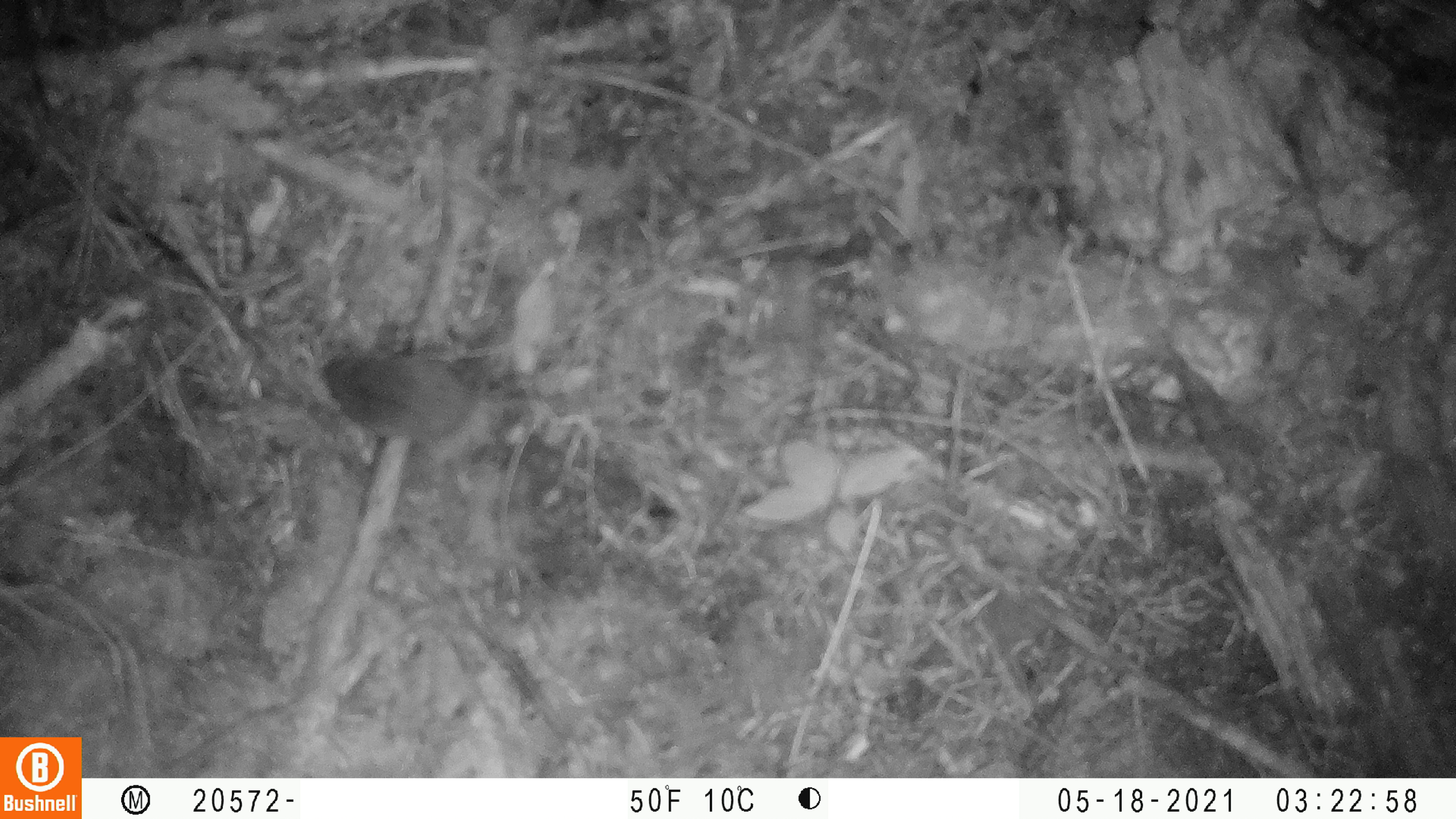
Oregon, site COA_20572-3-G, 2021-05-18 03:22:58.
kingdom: Animalia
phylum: Chordata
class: Mammalia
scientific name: Mammalia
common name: small mammal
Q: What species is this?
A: Small mammal (Mammalia).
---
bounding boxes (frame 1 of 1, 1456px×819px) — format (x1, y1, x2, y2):
small mammal: (317, 348, 554, 596)